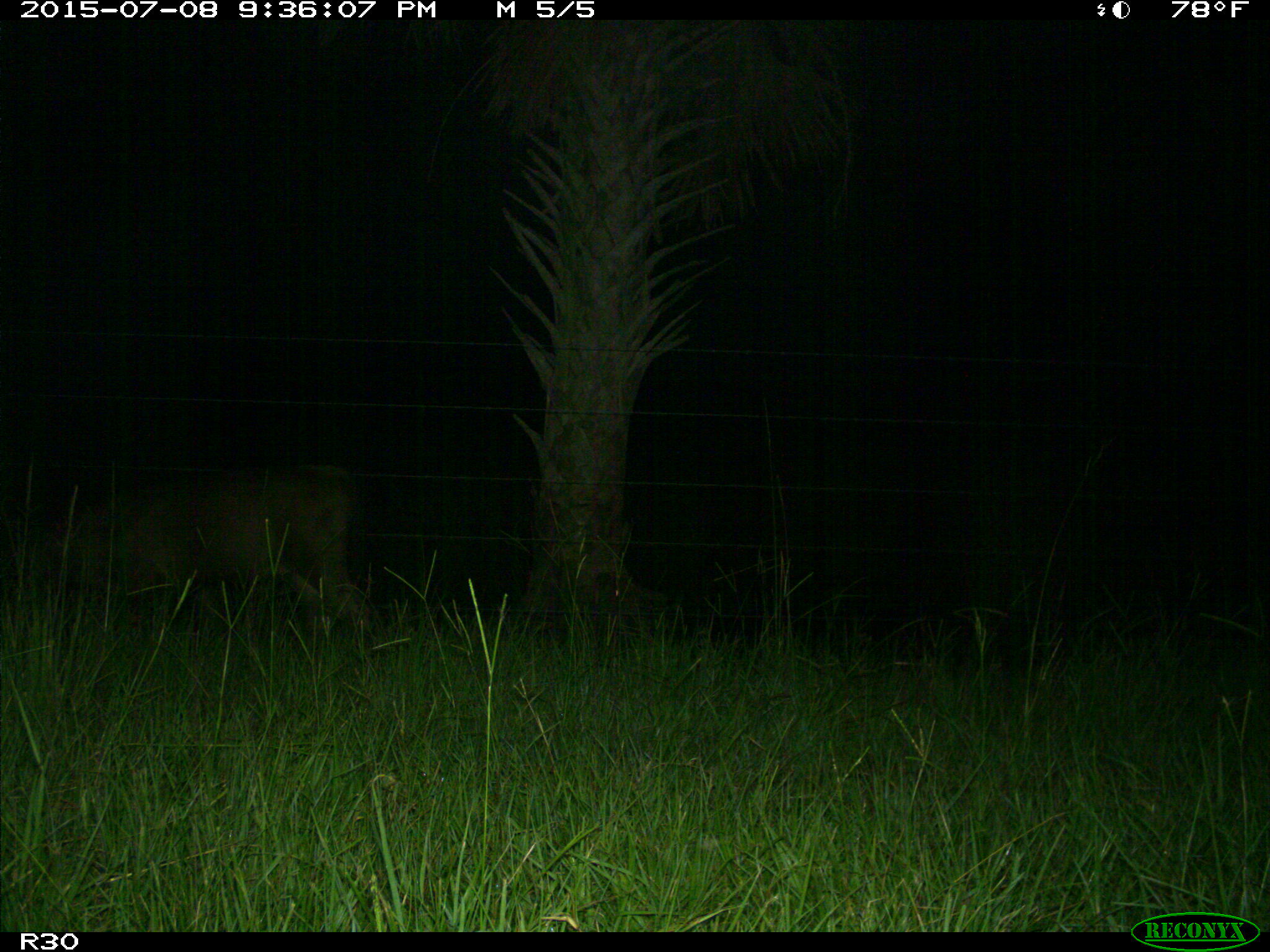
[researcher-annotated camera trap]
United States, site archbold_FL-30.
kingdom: Animalia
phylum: Chordata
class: Mammalia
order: Artiodactyla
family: Bovidae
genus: Bos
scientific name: Bos taurus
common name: domestic cow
Bos taurus (domestic cow).